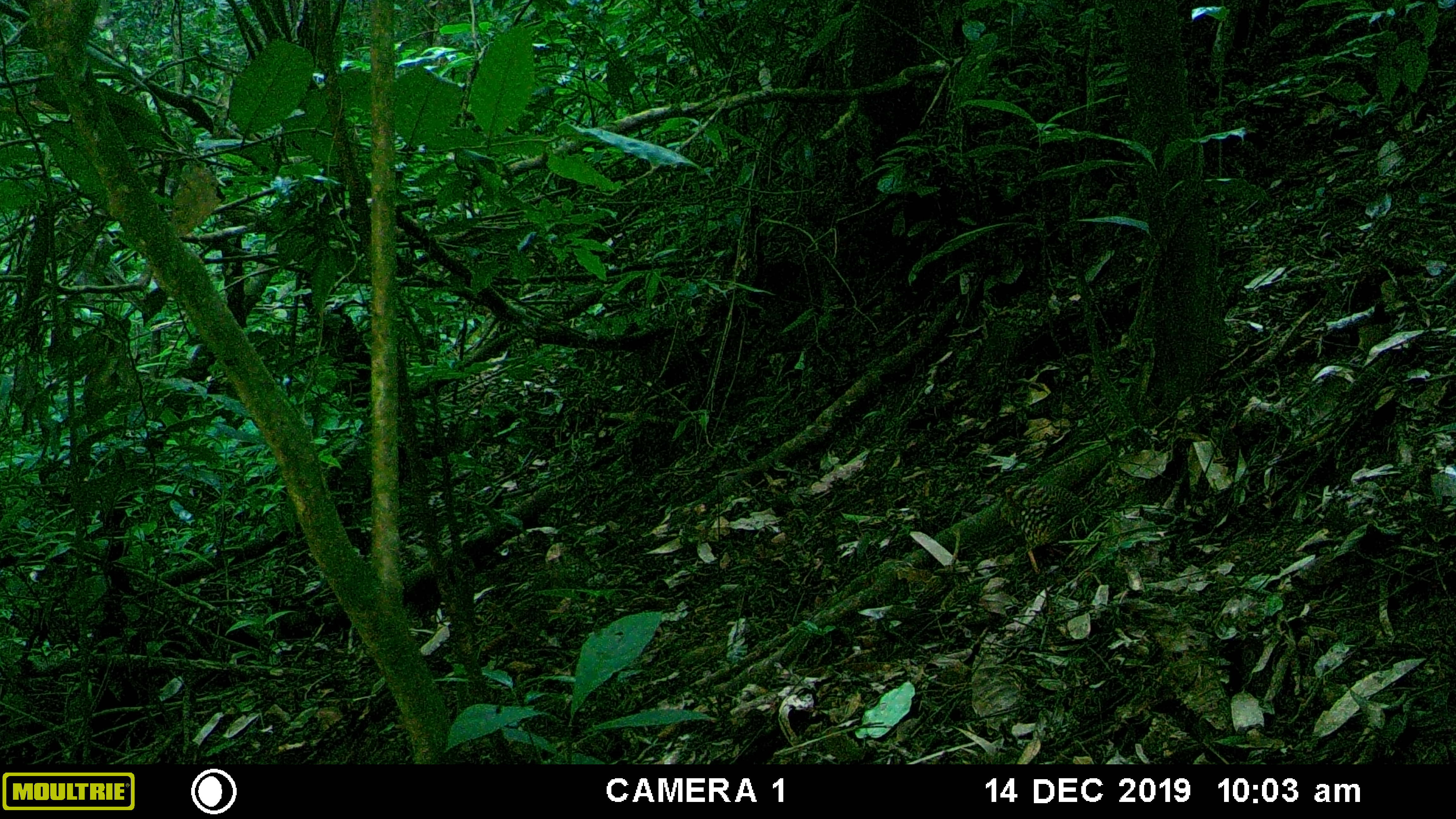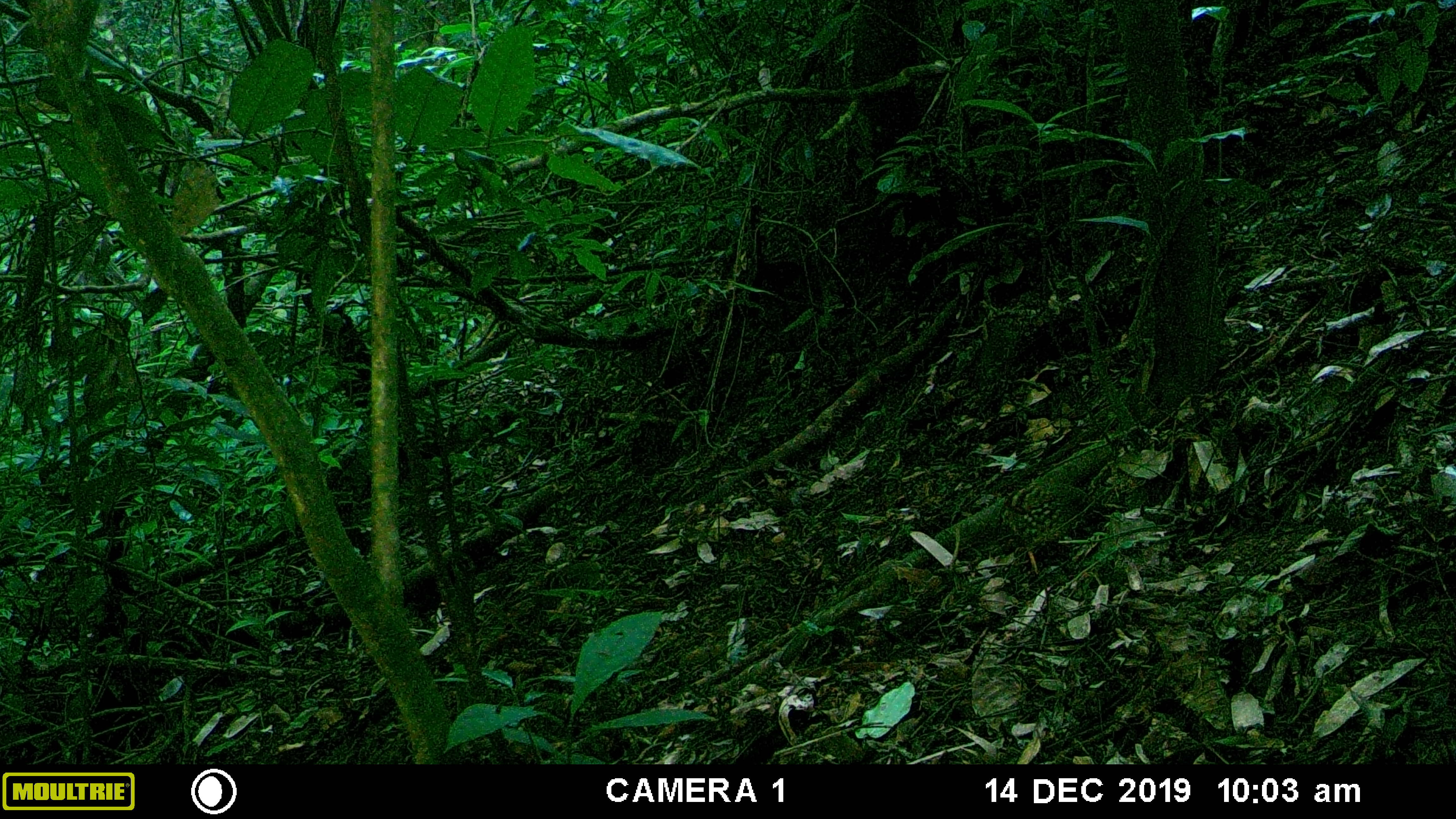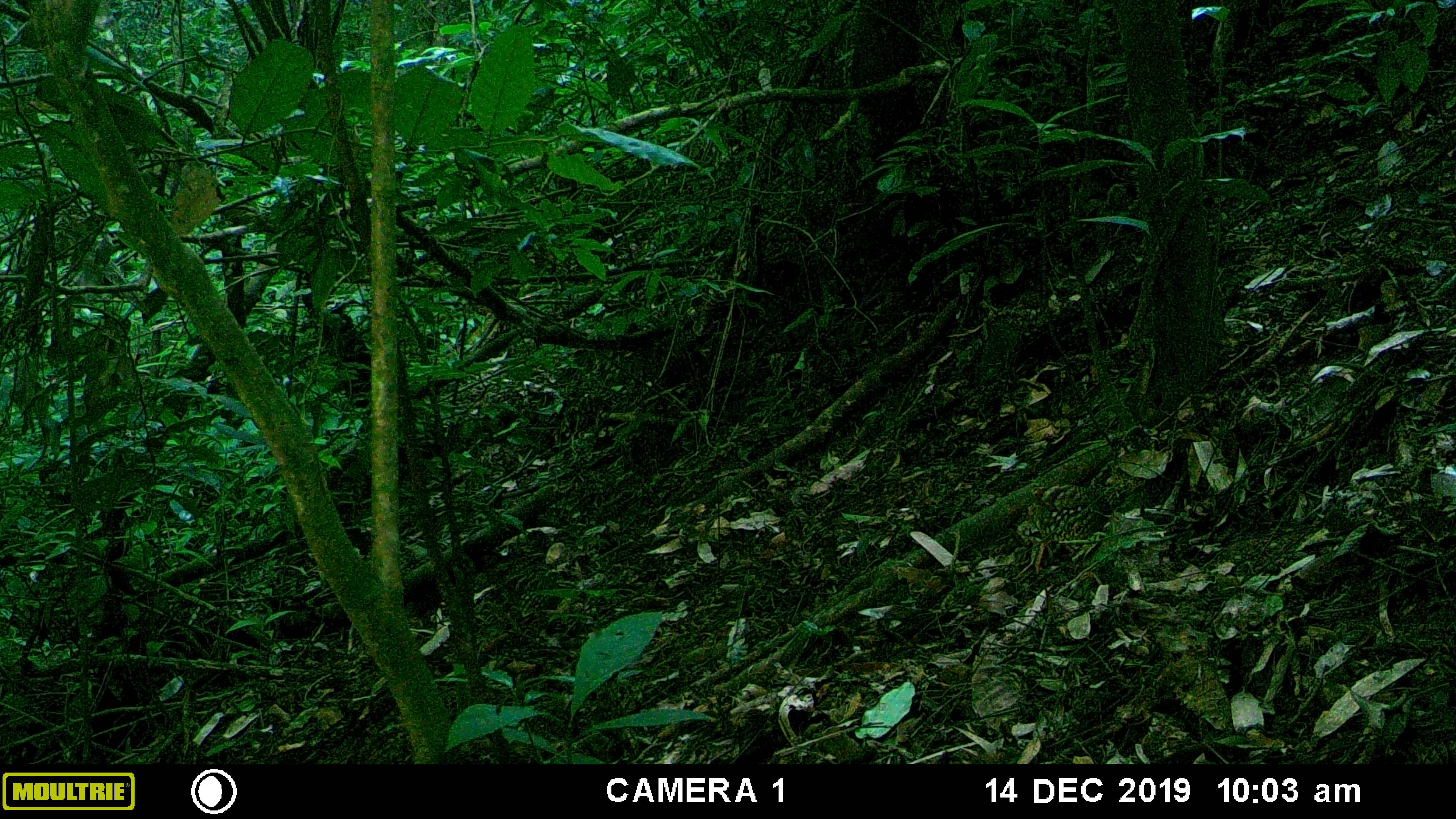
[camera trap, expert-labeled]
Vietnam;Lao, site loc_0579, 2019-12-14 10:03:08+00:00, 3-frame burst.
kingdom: Animalia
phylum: Chordata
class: Aves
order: Galliformes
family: Phasianidae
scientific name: Phasianidae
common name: partridge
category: unidentified partridge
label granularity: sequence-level